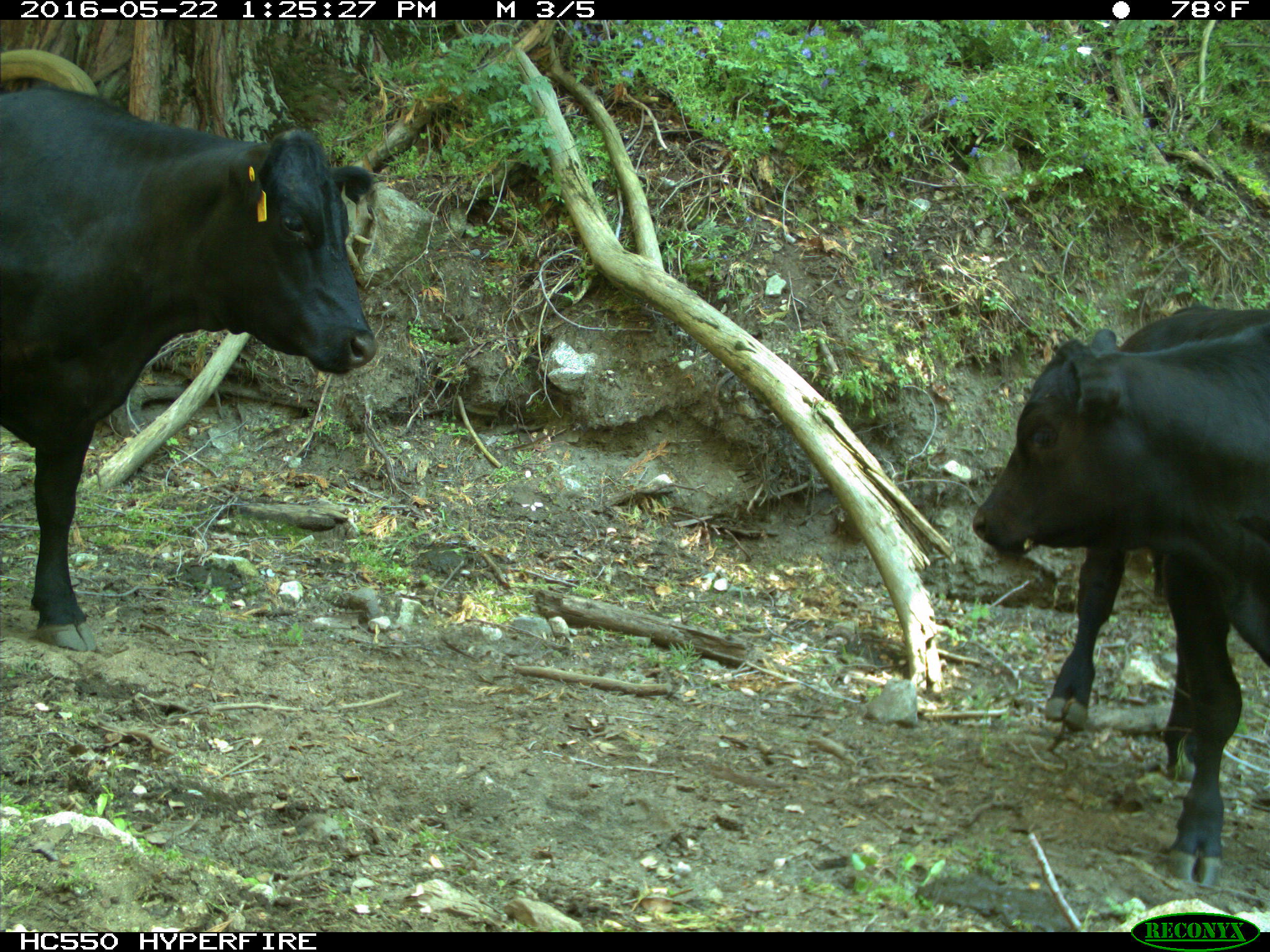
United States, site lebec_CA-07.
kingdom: Animalia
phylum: Chordata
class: Mammalia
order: Artiodactyla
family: Bovidae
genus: Bos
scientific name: Bos taurus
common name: domestic cow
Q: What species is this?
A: Bos taurus (domestic cow).